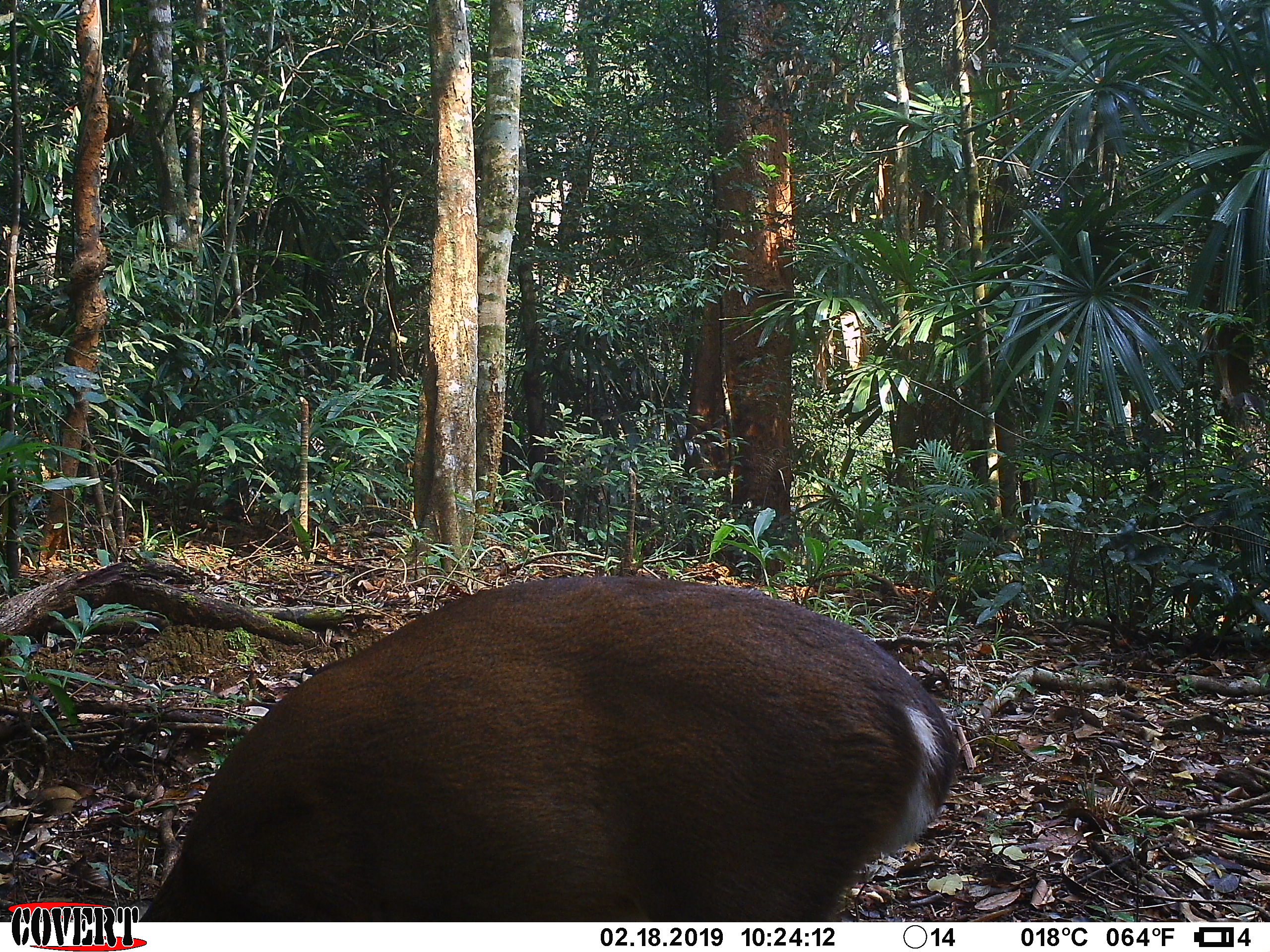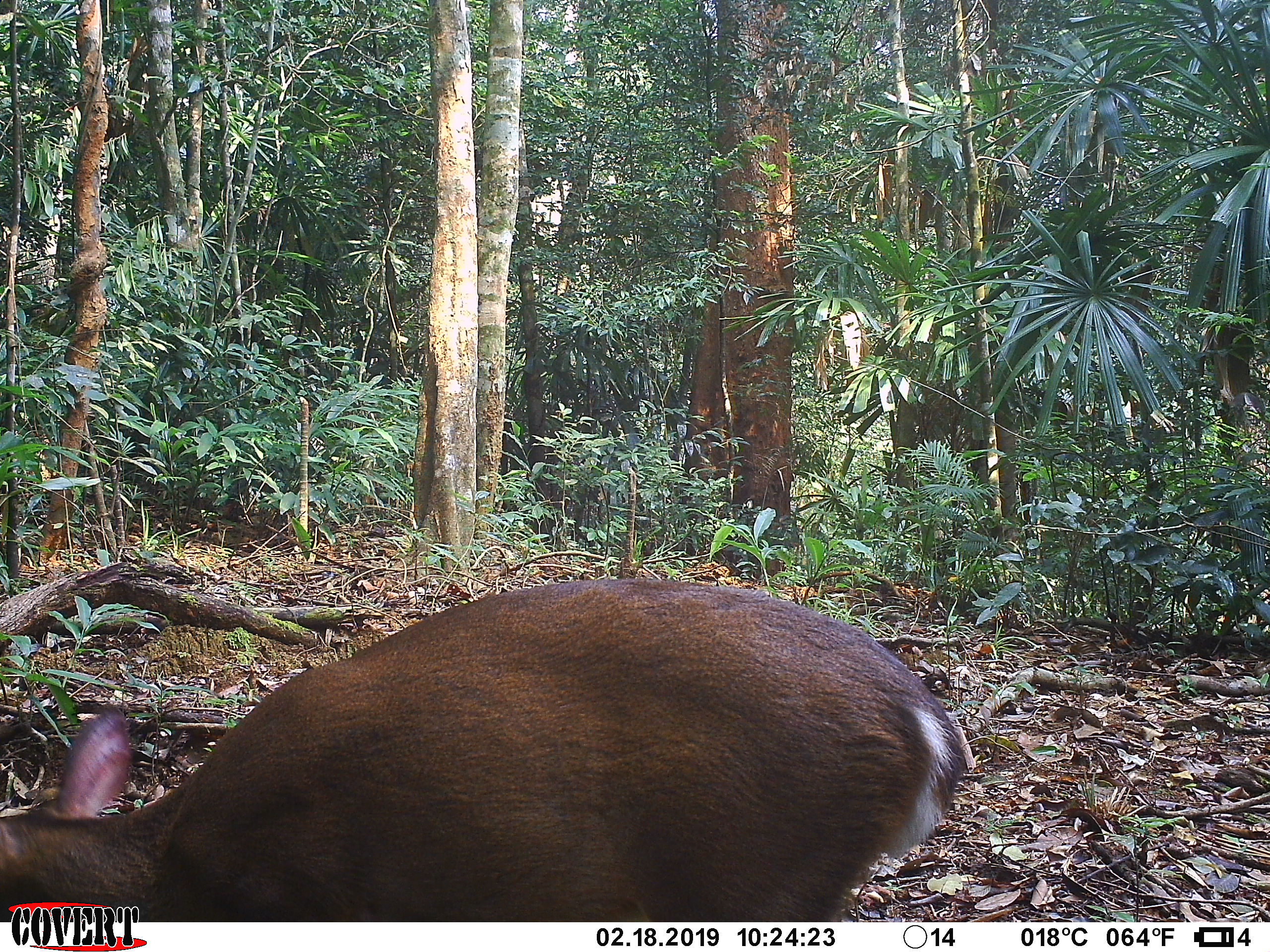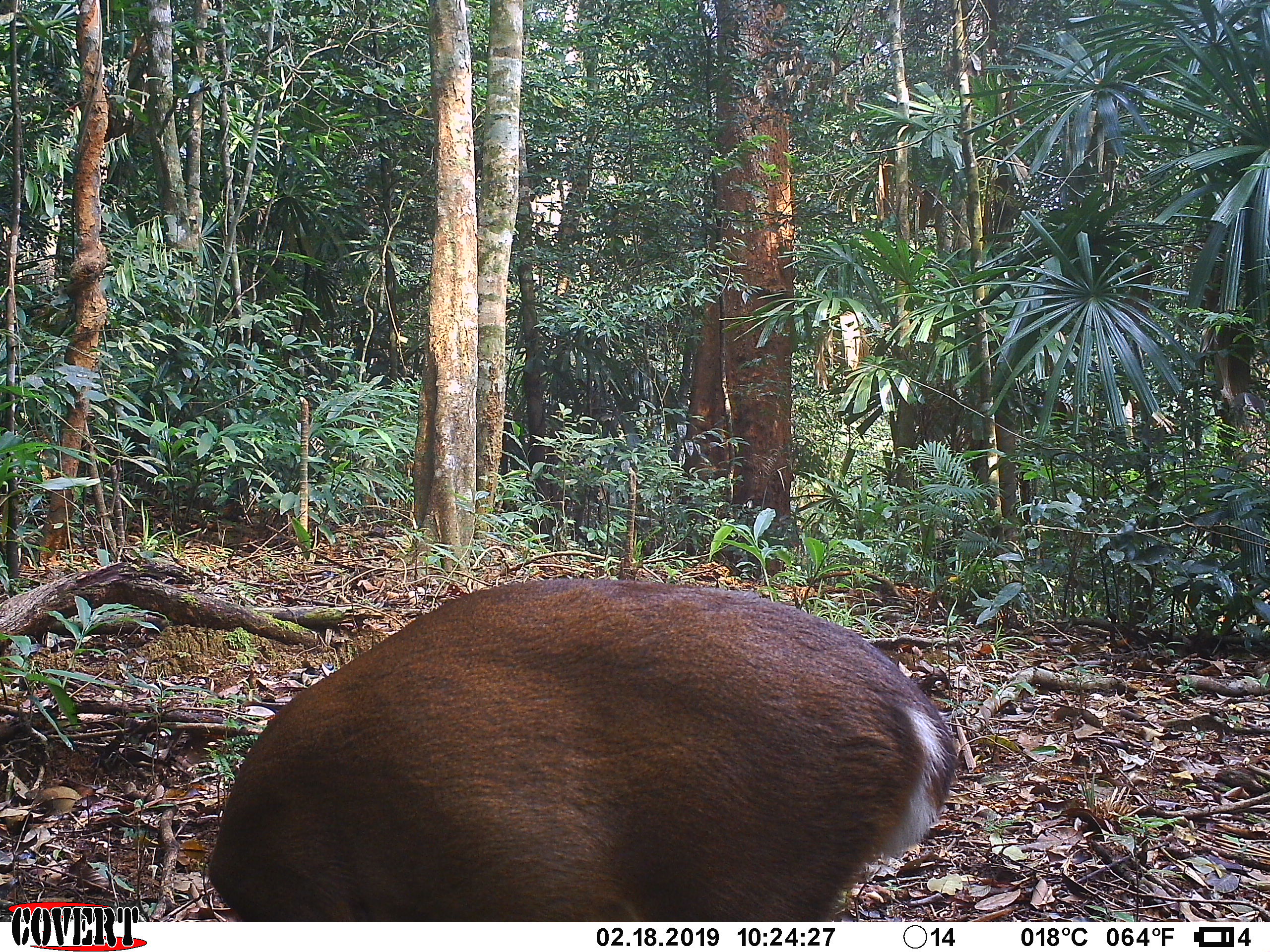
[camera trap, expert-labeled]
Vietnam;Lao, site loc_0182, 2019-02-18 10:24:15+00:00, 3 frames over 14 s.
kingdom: Animalia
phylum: Chordata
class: Mammalia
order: Artiodactyla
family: Cervidae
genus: Muntiacus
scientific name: Muntiacus vuquangensis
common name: large-antlered muntjac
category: large antlered muntjac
Large antlered muntjac (large-antlered muntjac) (Muntiacus vuquangensis). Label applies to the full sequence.